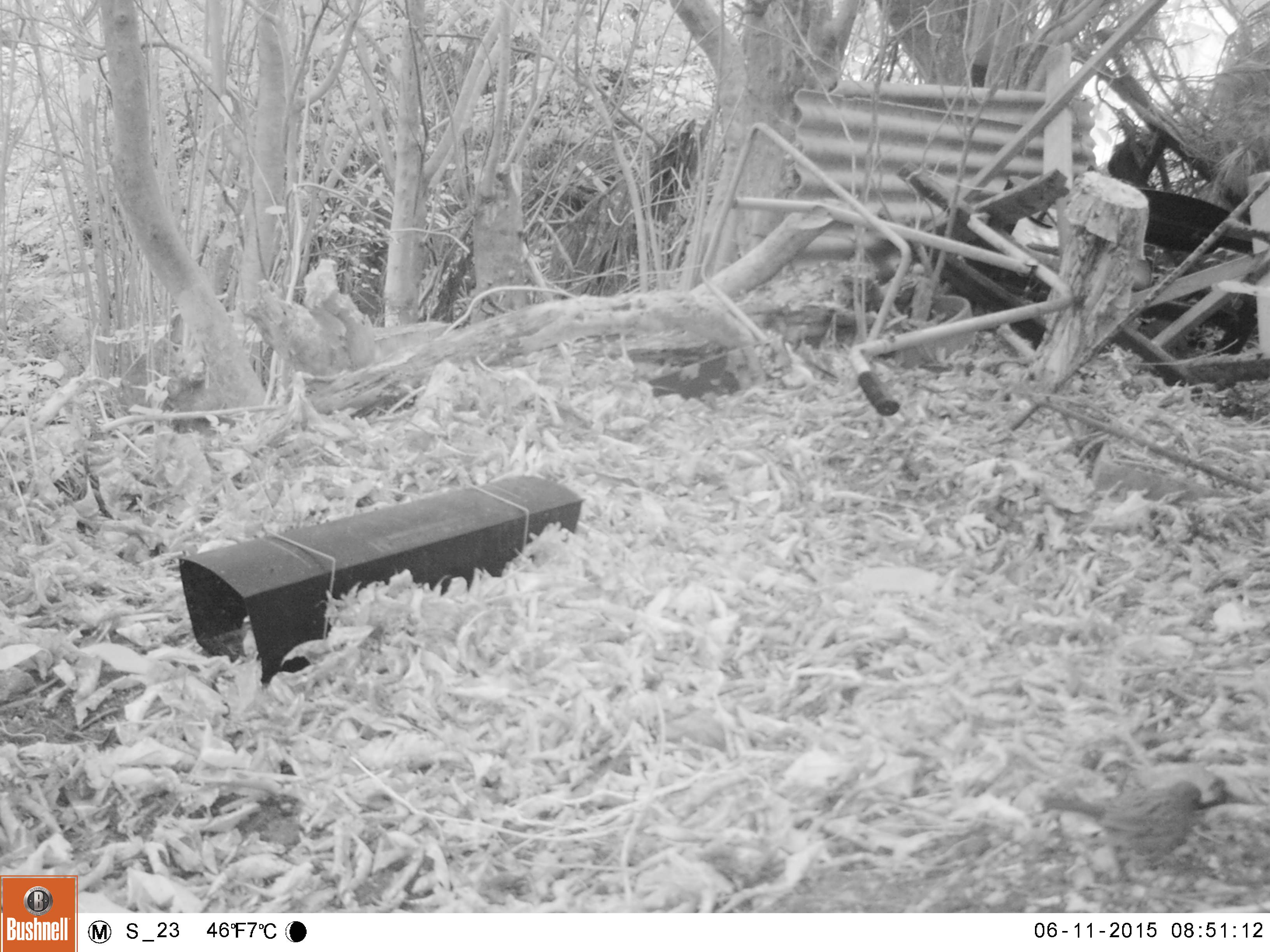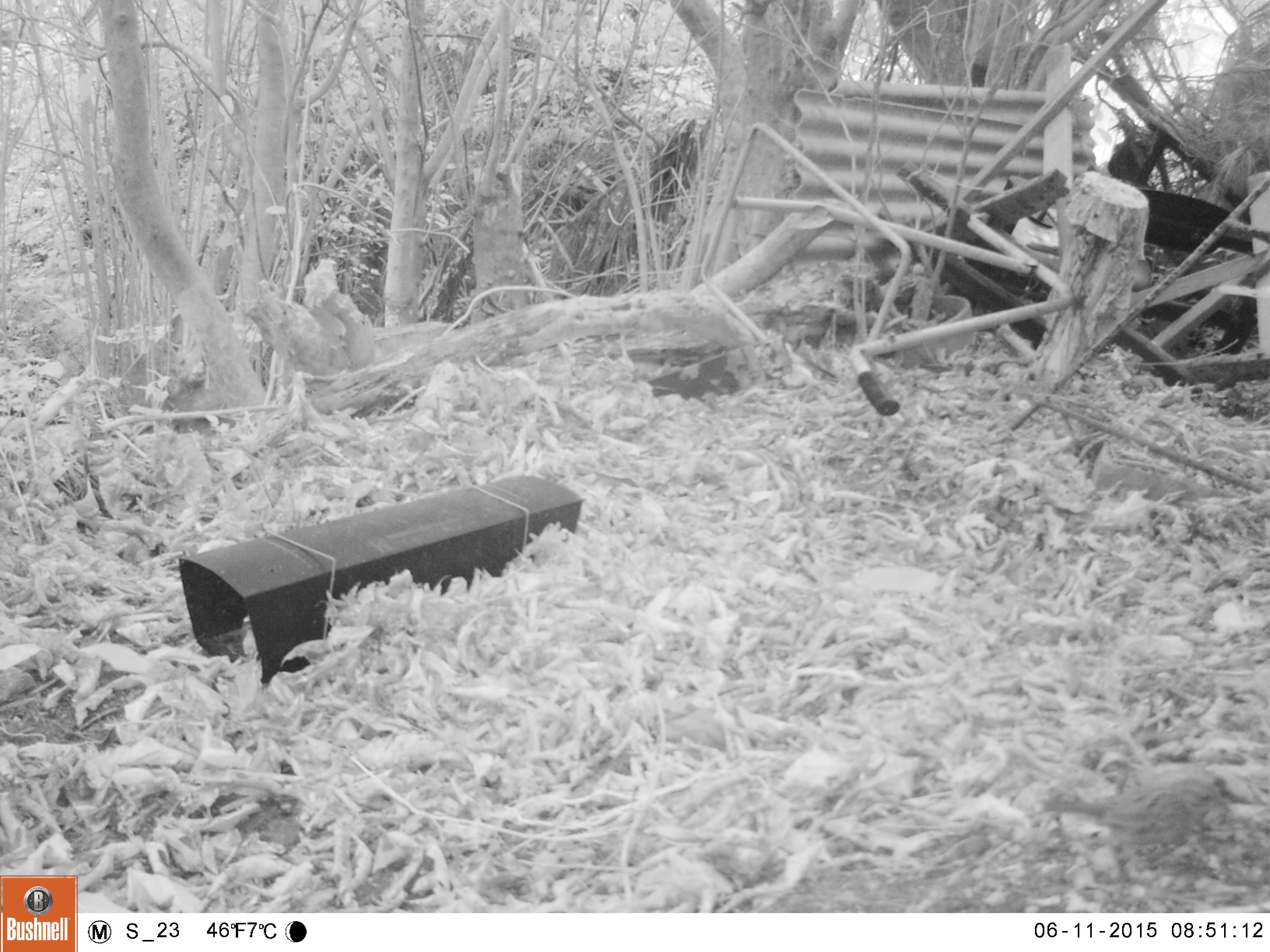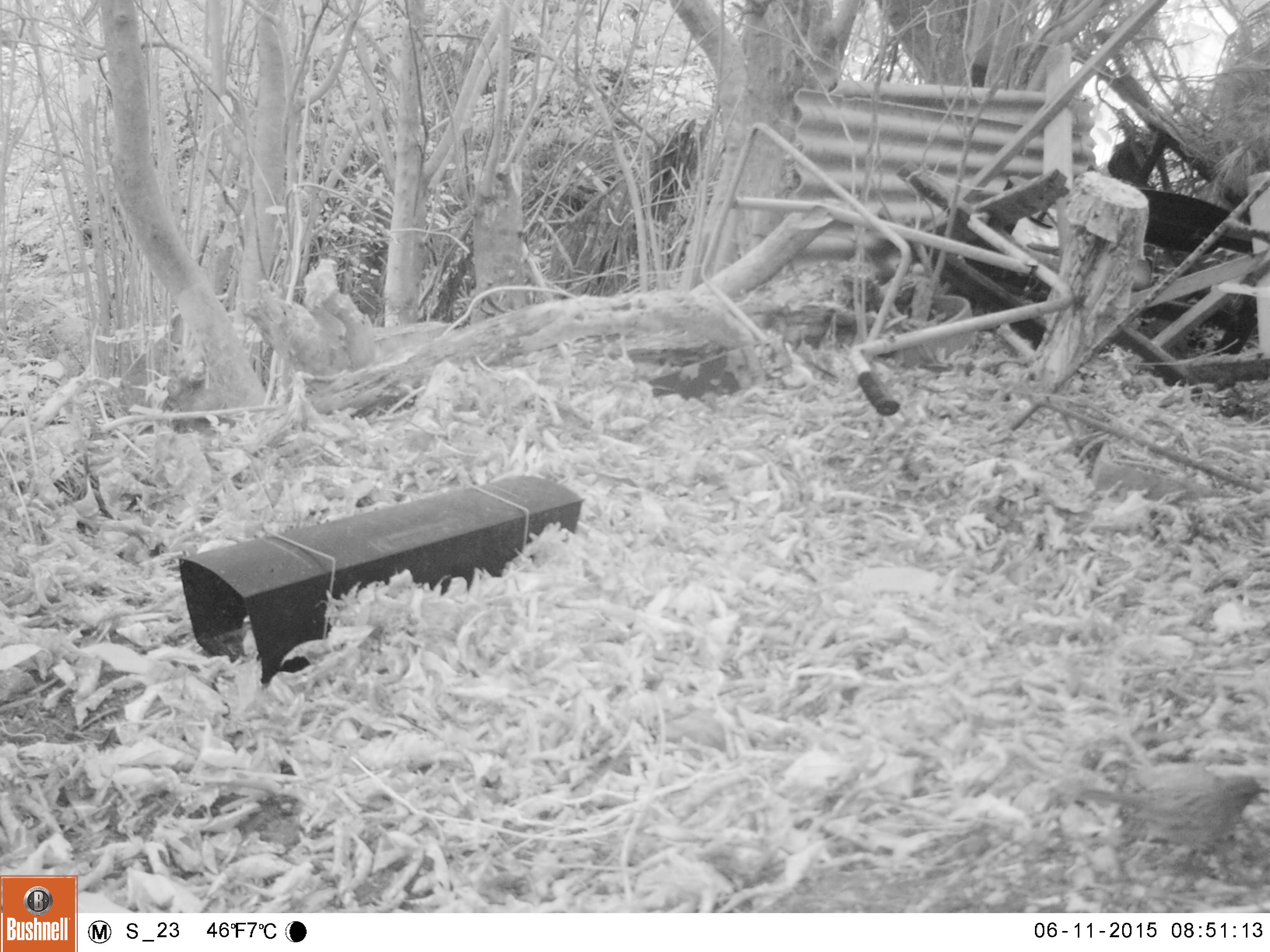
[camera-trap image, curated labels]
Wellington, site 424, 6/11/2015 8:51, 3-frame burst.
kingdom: Animalia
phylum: Chordata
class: Aves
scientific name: Aves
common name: bird